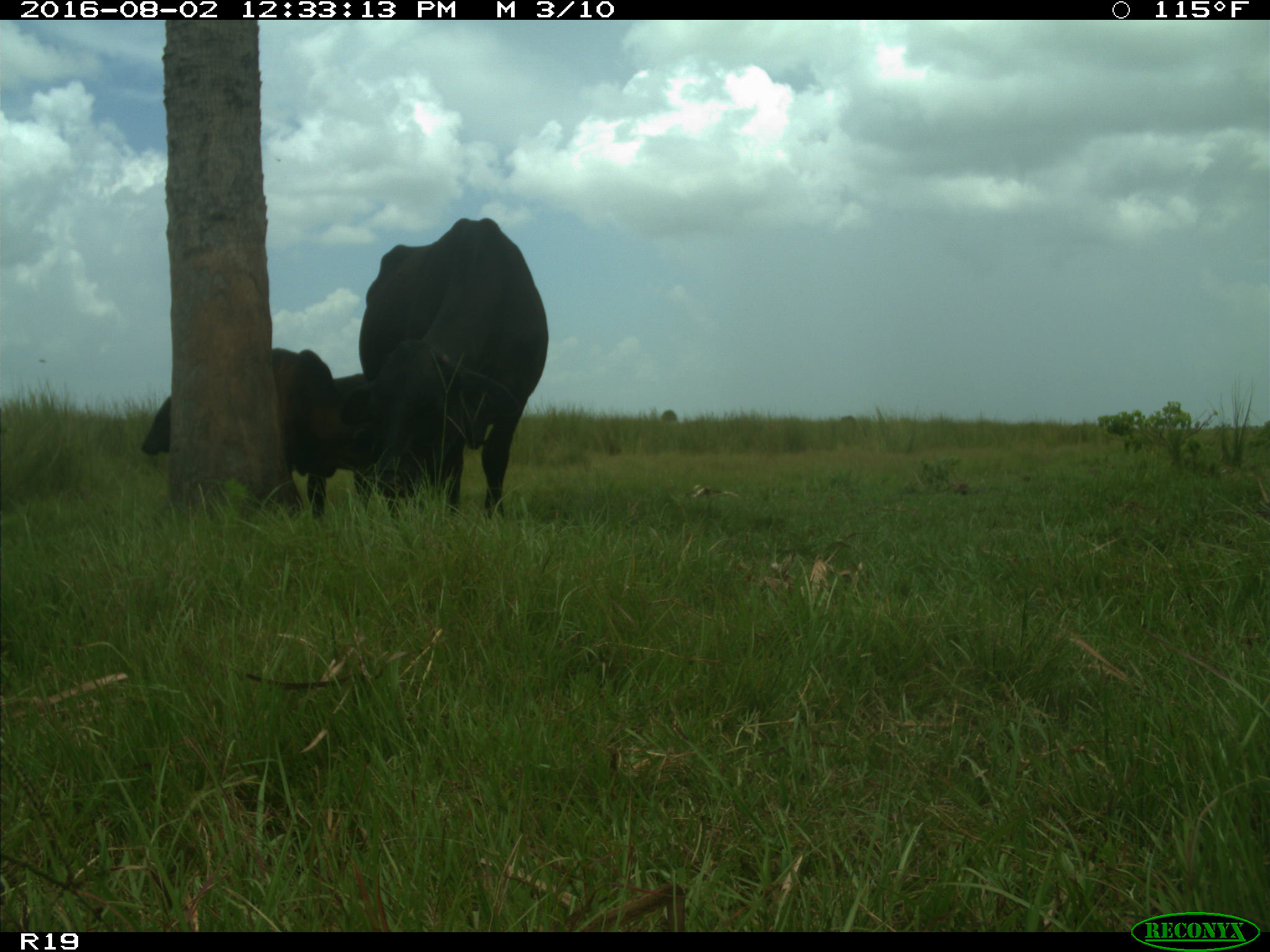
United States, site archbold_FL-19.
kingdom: Animalia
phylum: Chordata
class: Mammalia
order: Artiodactyla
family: Bovidae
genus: Bos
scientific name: Bos taurus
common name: domestic cow